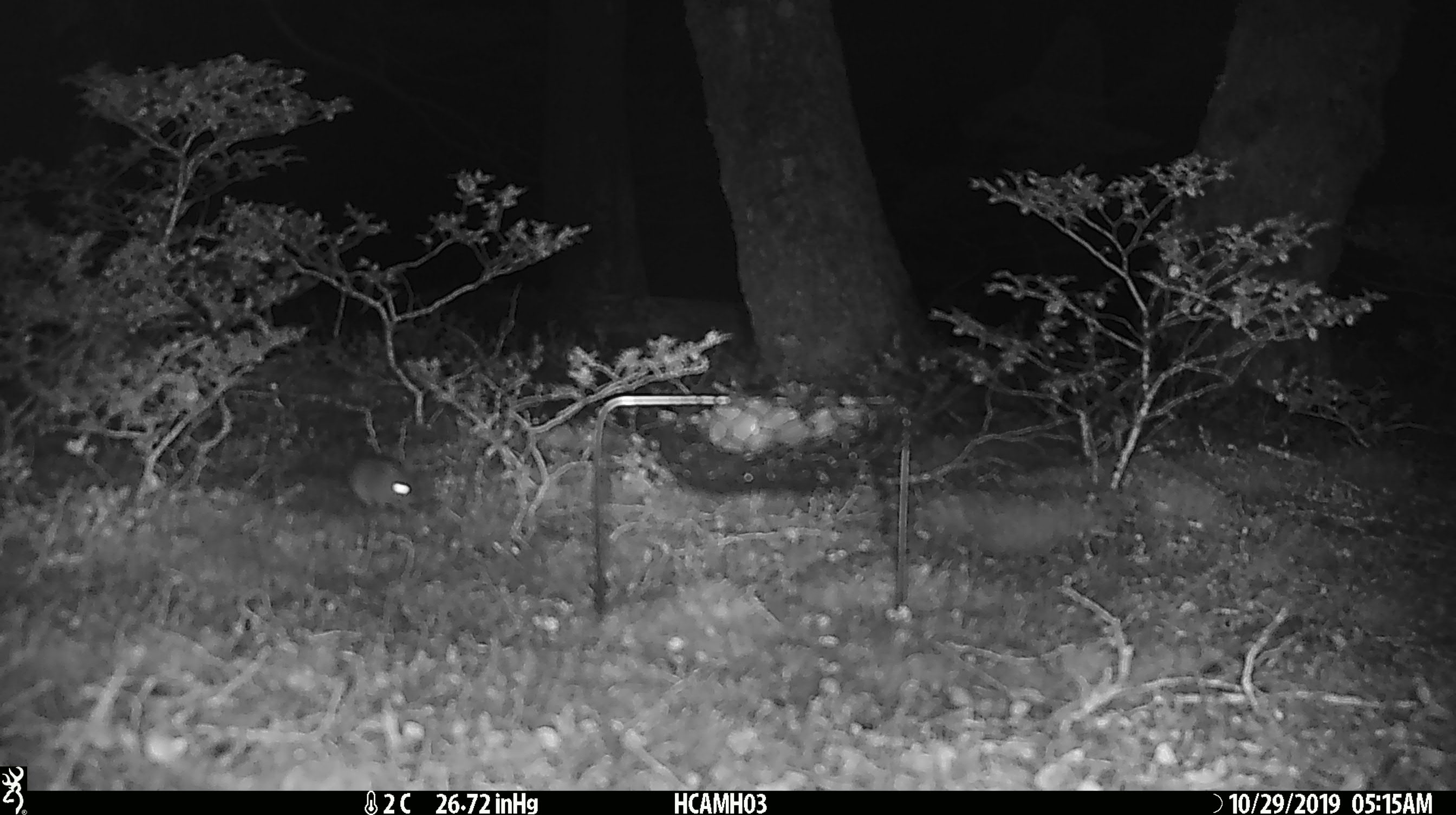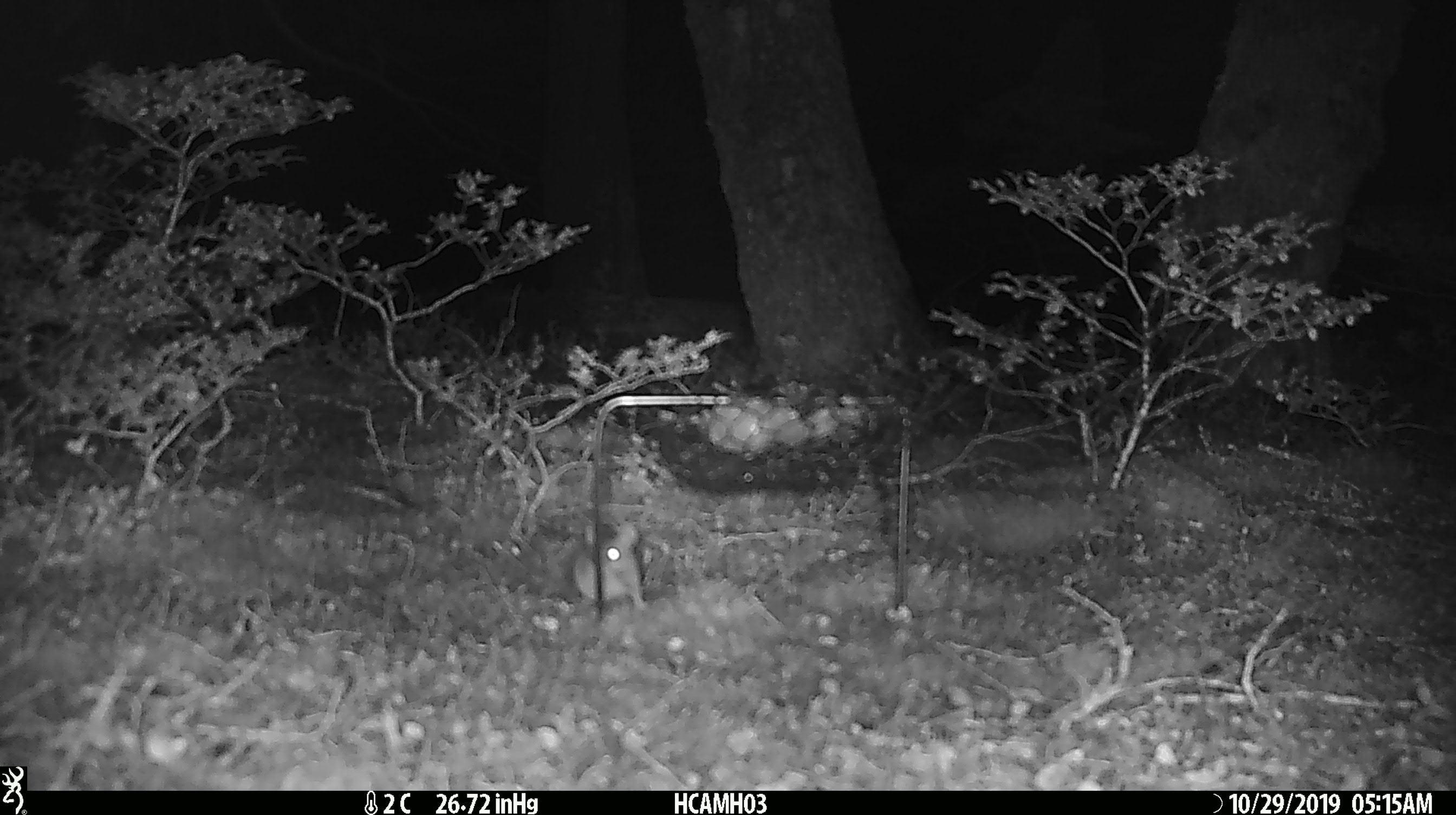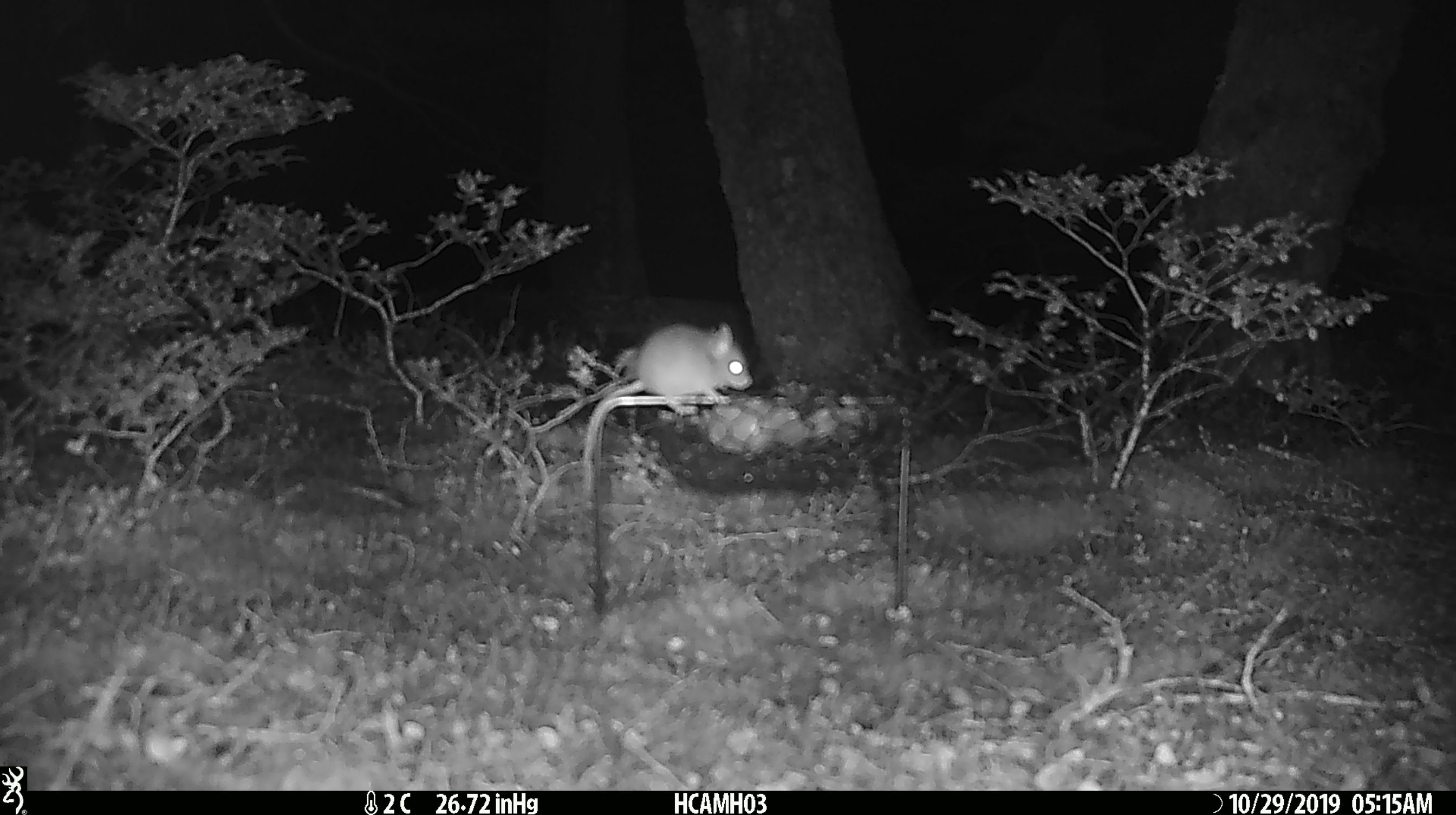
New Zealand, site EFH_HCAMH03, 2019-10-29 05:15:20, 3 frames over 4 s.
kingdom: Animalia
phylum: Chordata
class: Mammalia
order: Rodentia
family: Muridae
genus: Mus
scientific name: Mus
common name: mouse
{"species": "mouse (Mus)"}